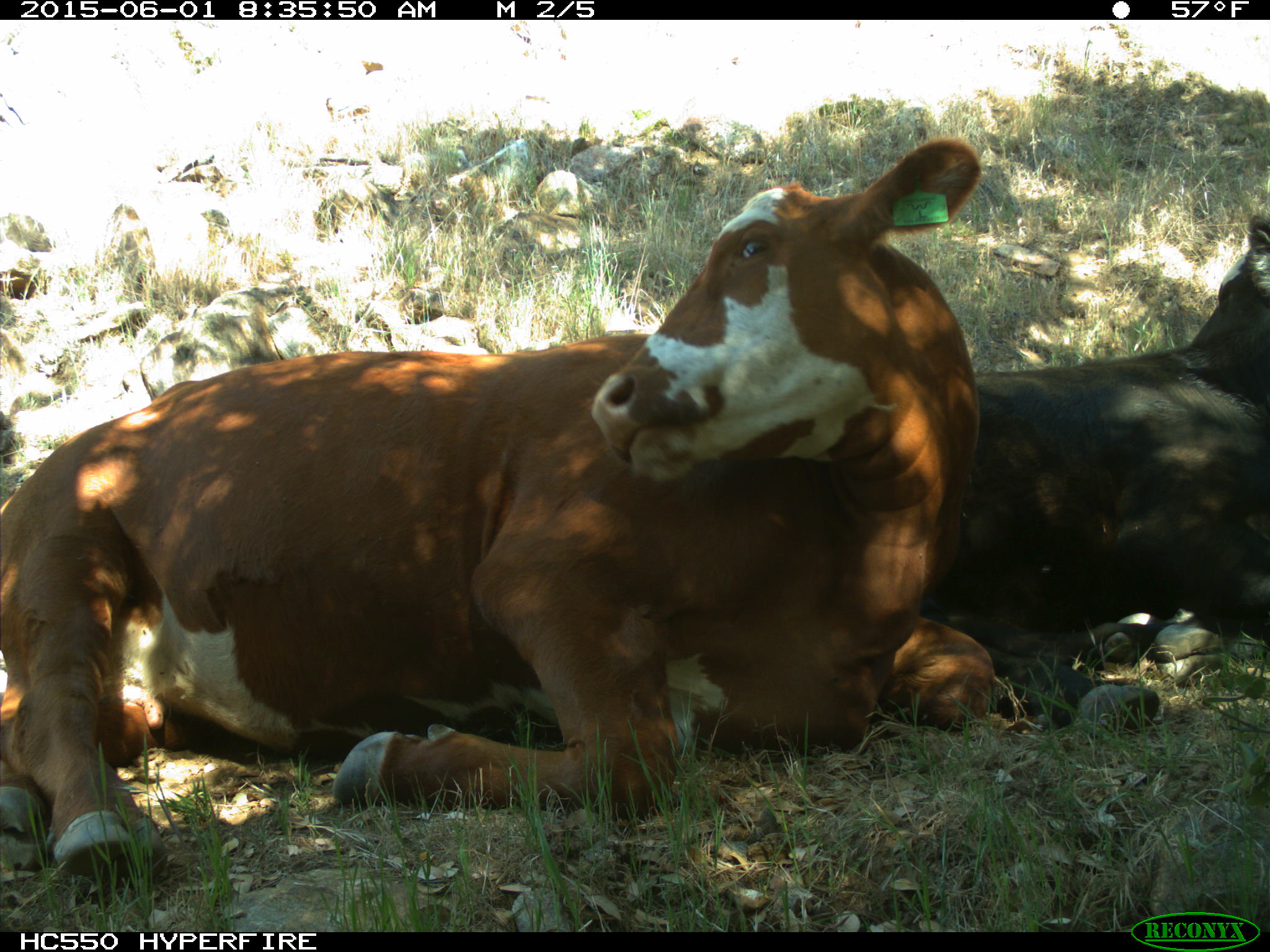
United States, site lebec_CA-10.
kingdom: Animalia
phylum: Chordata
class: Mammalia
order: Artiodactyla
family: Bovidae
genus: Bos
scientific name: Bos taurus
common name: domestic cow